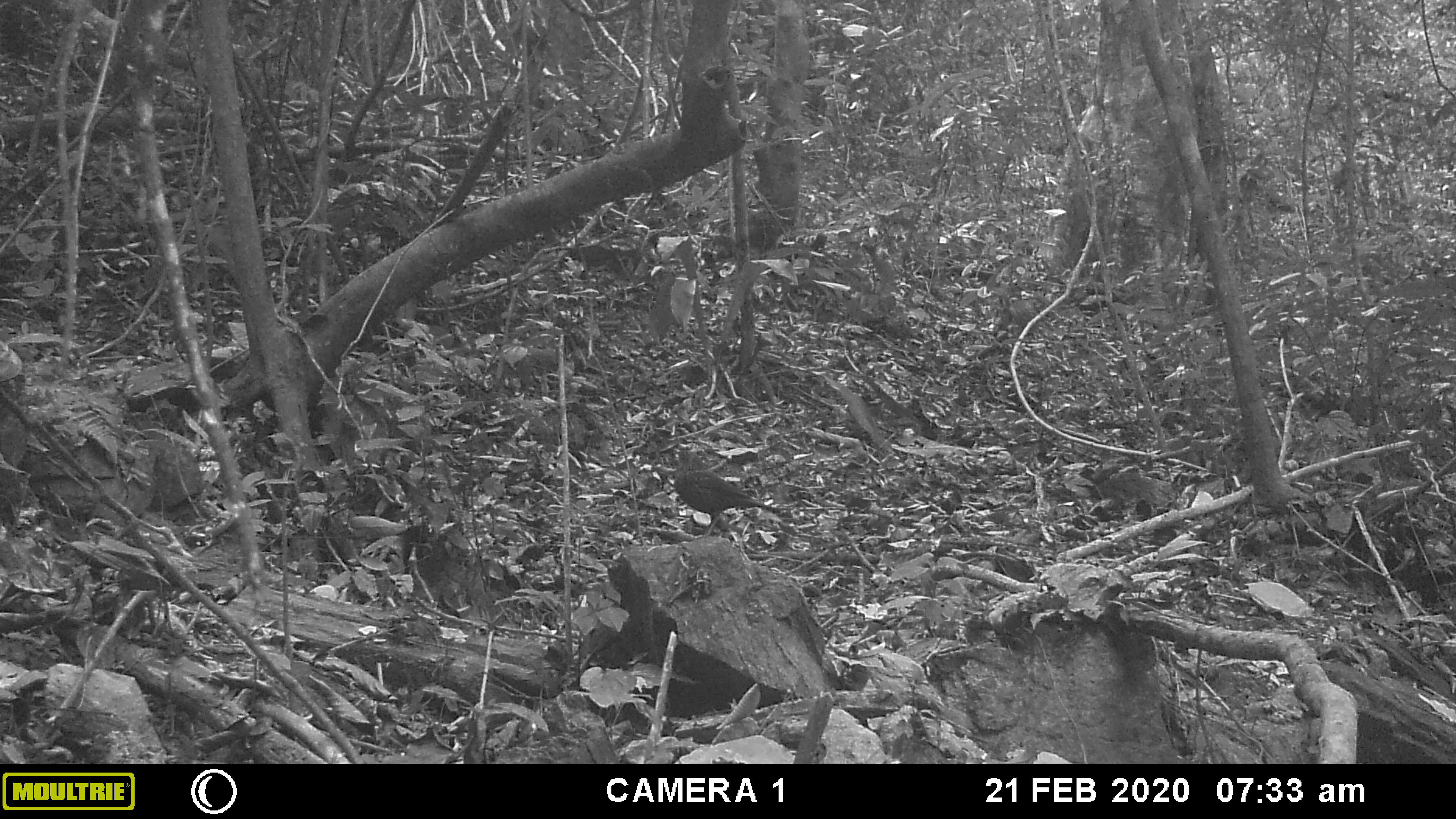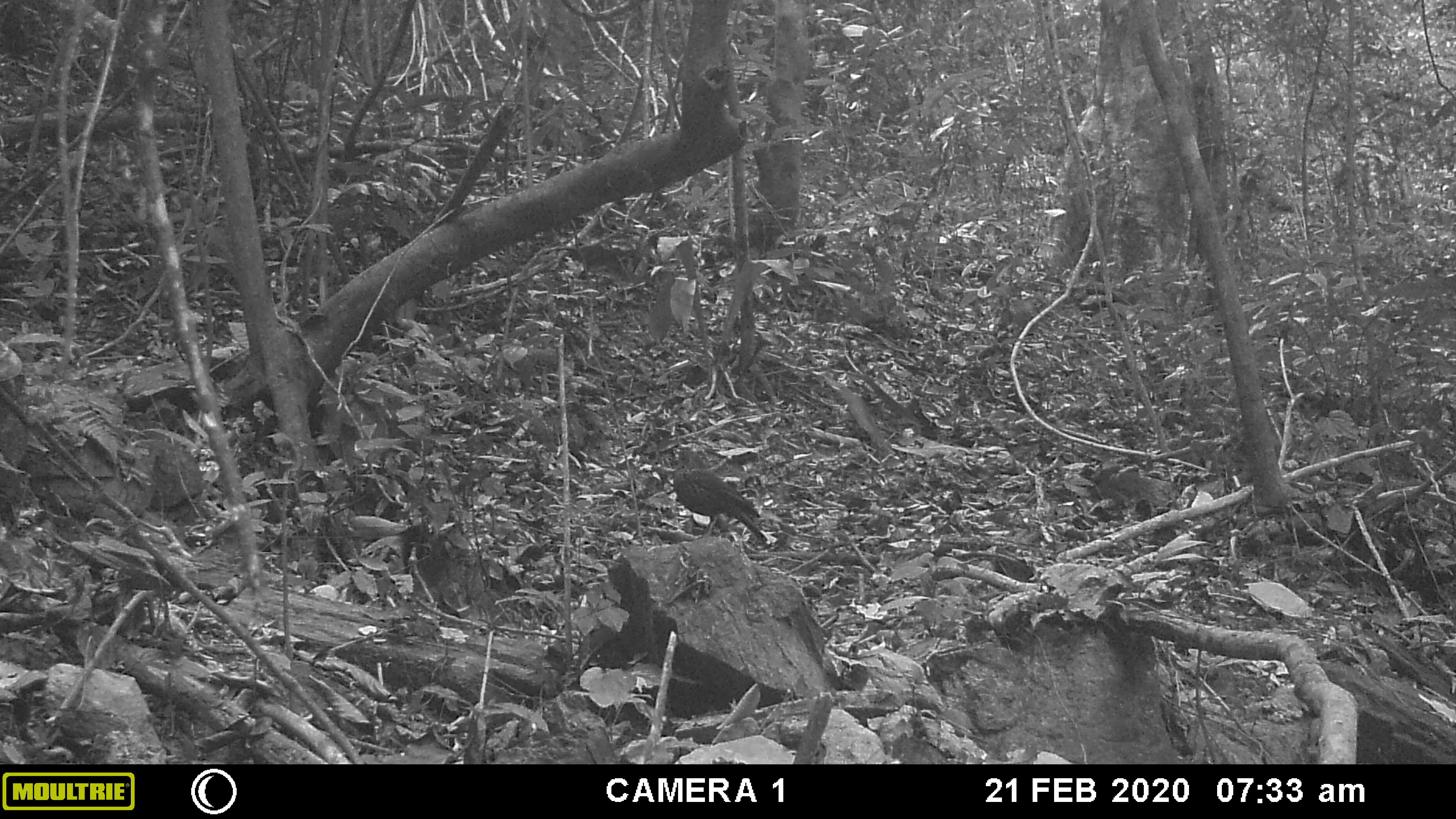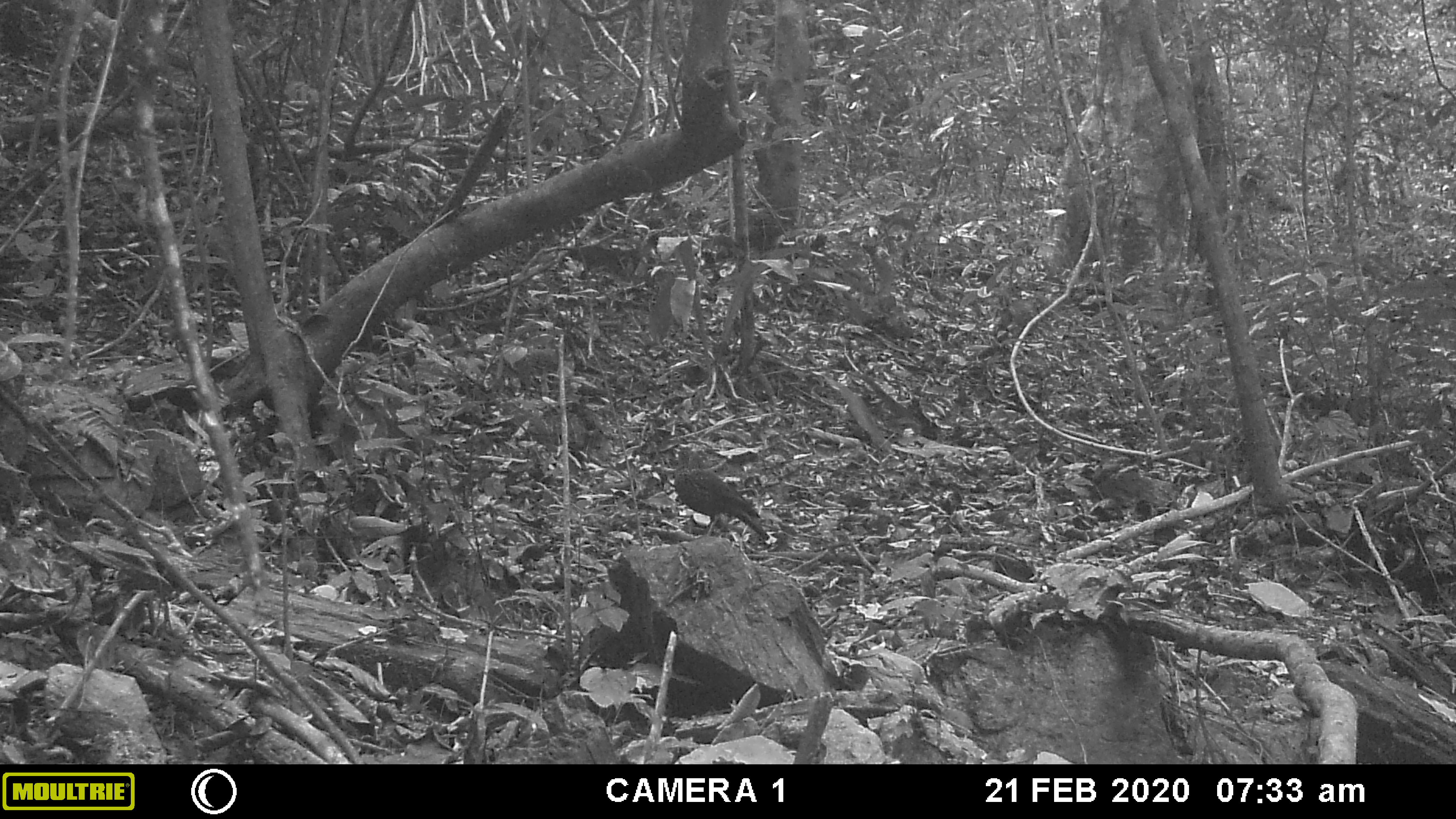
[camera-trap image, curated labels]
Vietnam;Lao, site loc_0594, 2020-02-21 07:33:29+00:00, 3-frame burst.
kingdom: Animalia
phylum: Chordata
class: Aves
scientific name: Aves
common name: bird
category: unidentified bird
Unidentified bird (bird) (Aves). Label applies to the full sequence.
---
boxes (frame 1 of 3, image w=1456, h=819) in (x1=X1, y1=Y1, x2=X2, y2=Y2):
unidentified bird: (x1=674, y1=442, x2=783, y2=541)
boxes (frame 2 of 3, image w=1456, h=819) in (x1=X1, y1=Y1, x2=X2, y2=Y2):
unidentified bird: (x1=671, y1=444, x2=769, y2=545)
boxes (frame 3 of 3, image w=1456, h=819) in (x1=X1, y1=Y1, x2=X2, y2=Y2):
unidentified bird: (x1=669, y1=447, x2=774, y2=546)